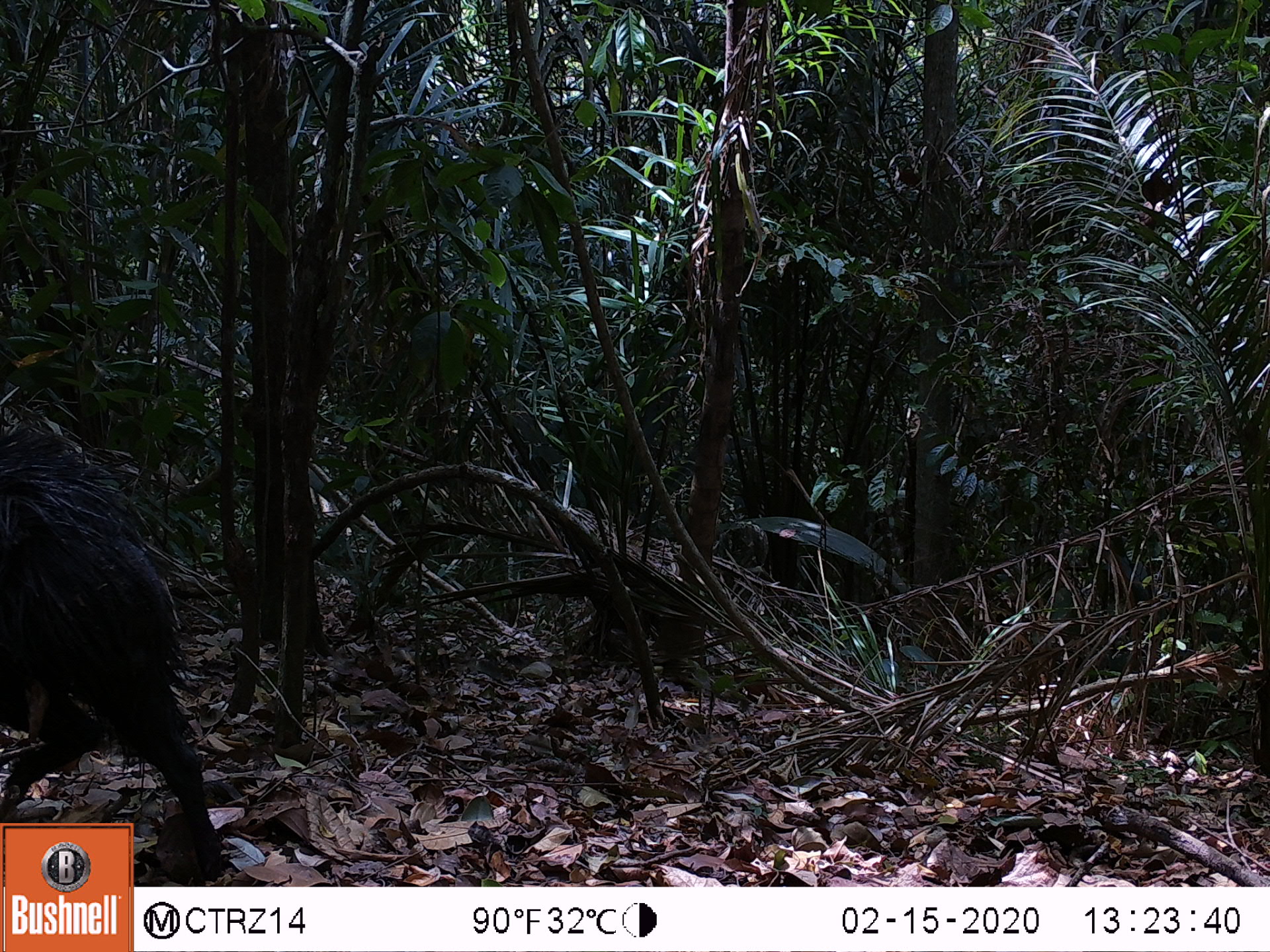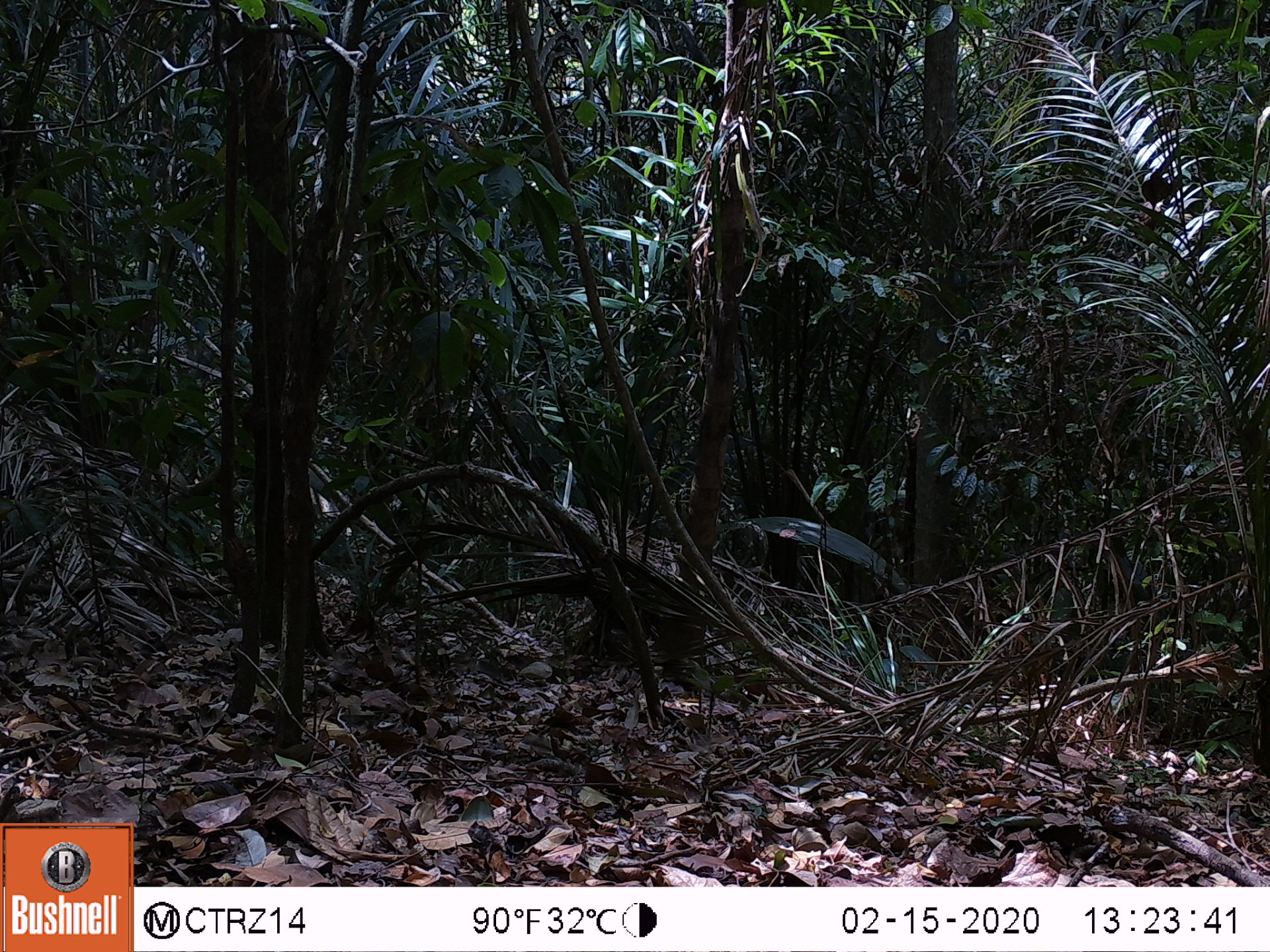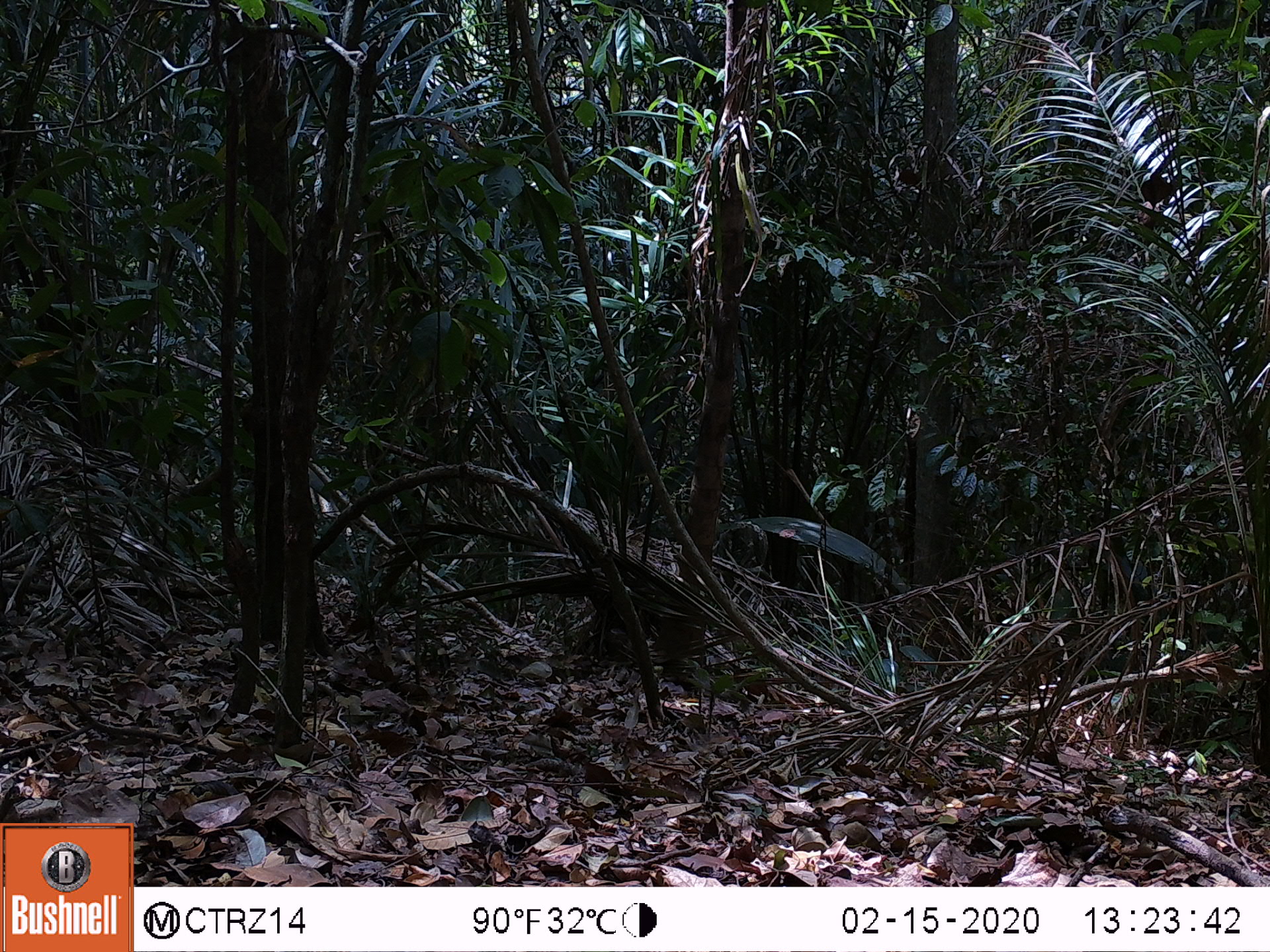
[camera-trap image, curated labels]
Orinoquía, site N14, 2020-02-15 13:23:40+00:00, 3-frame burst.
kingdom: Animalia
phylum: Chordata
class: Mammalia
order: Artiodactyla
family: Tayassuidae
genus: Pecari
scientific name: Pecari tajacu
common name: collared peccary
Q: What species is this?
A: Collared peccary (Pecari tajacu).